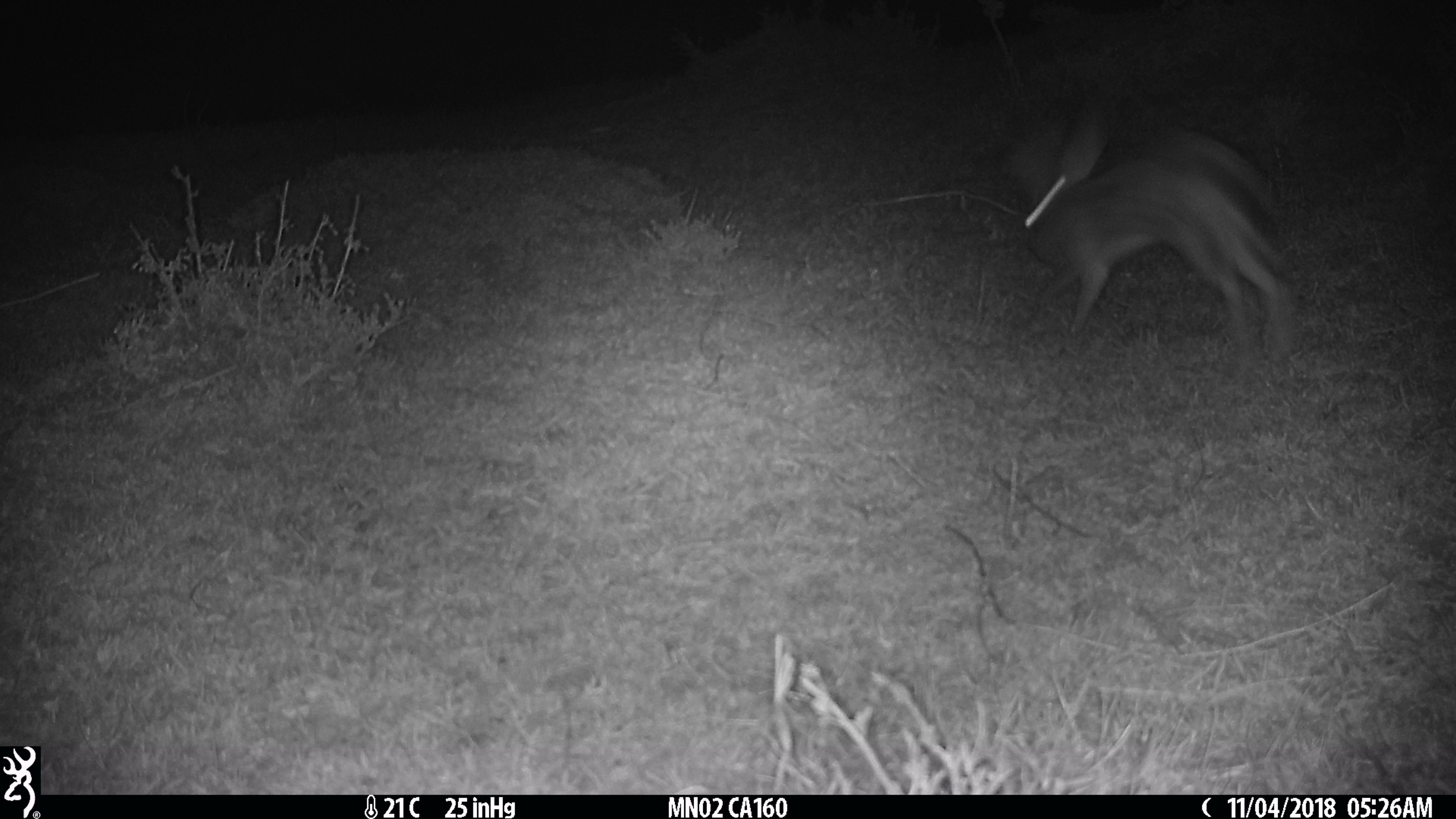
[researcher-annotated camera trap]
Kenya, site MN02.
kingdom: Animalia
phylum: Chordata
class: Mammalia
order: Lagomorpha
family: Leporidae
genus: Lepus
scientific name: Lepus capensis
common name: cape hare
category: hare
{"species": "hare (cape hare) (Lepus capensis)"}